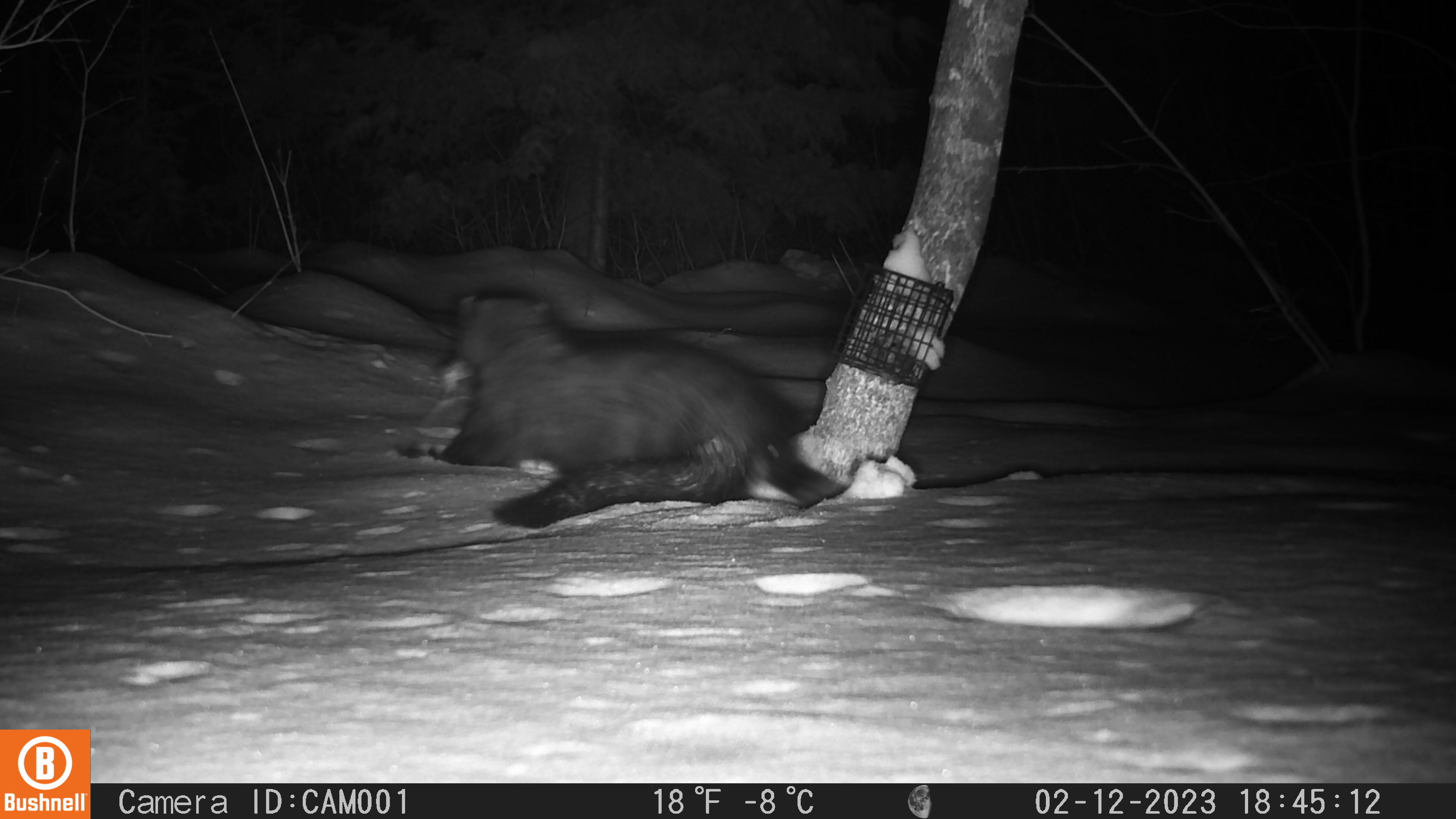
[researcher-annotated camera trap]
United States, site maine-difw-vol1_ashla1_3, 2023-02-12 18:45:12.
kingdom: Animalia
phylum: Chordata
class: Mammalia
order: Carnivora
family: Mustelidae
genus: Pekania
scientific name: Pekania pennanti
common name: fisher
Fisher (Pekania pennanti).